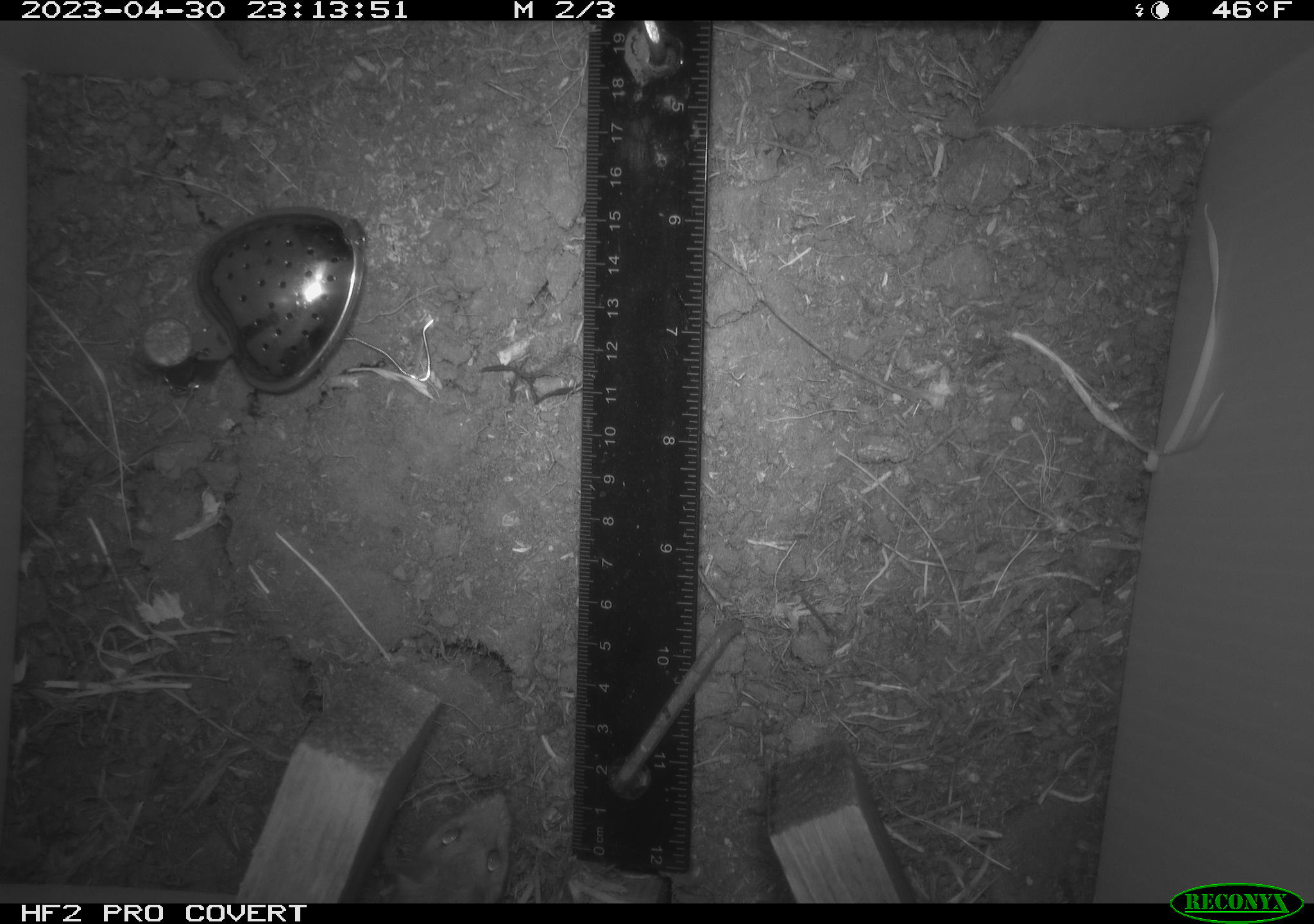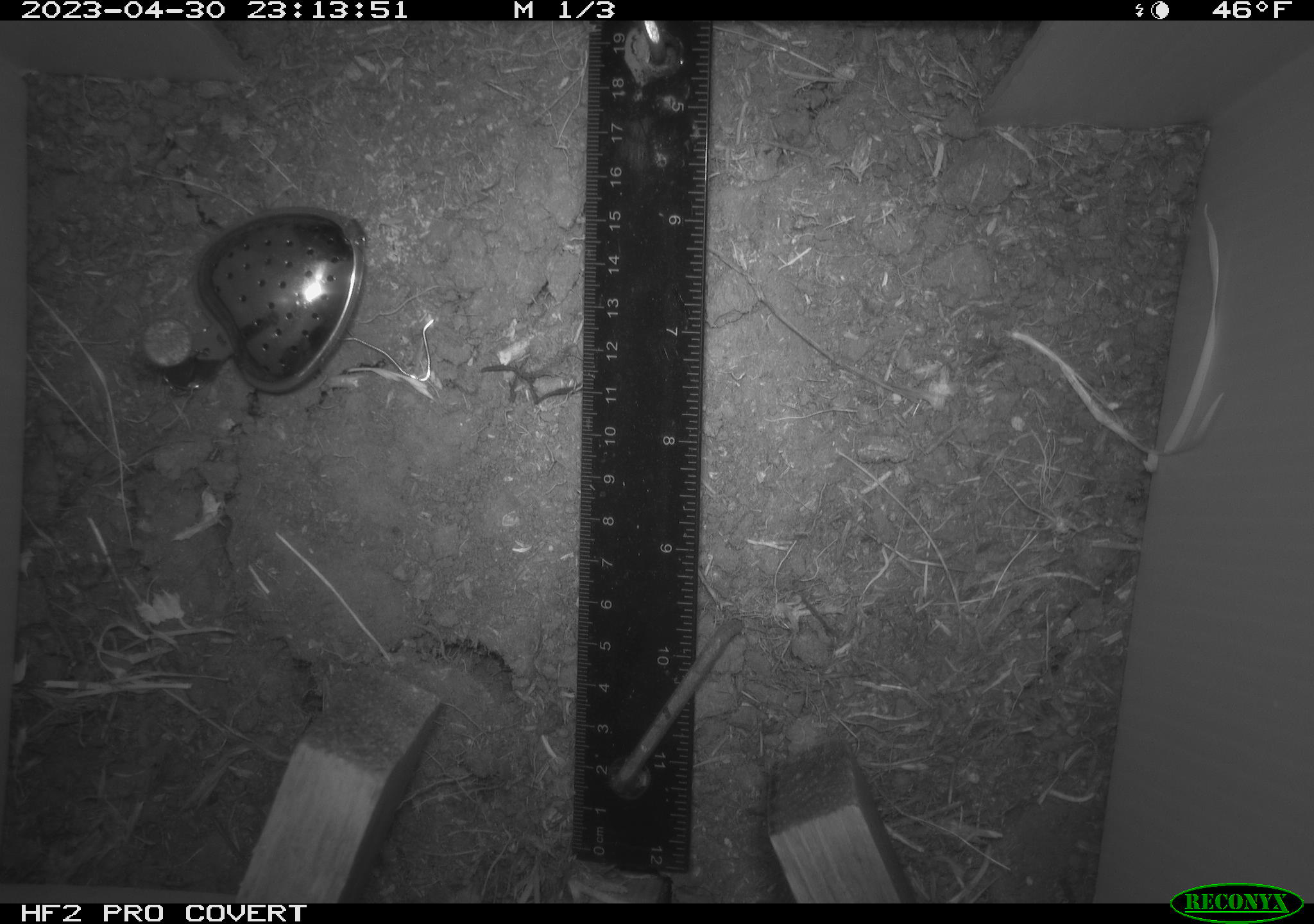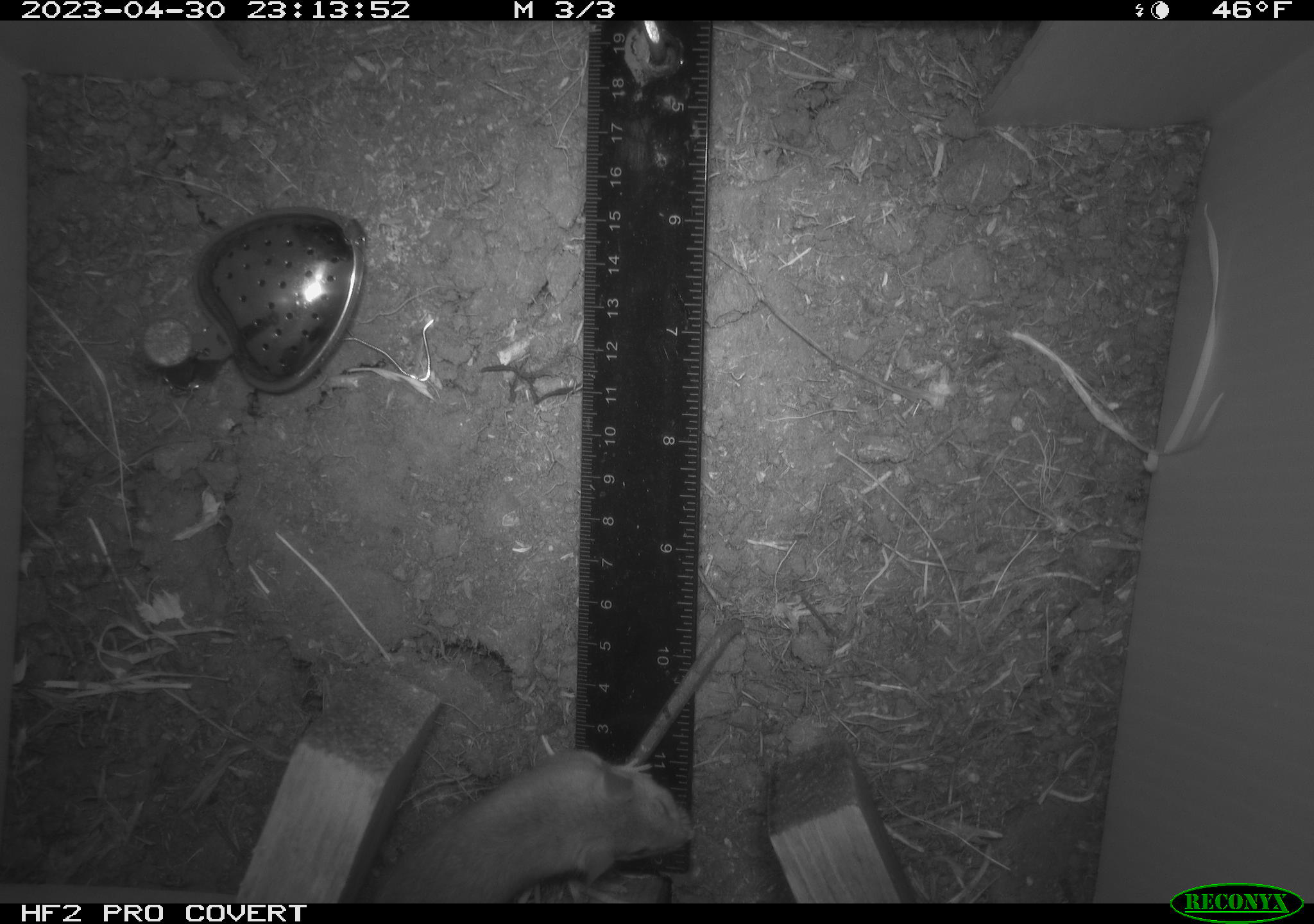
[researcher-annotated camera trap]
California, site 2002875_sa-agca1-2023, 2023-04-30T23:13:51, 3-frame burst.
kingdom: Animalia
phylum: Chordata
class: Mammalia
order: Rodentia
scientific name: Rodentia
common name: mouse species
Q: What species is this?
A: Mouse species (Rodentia).